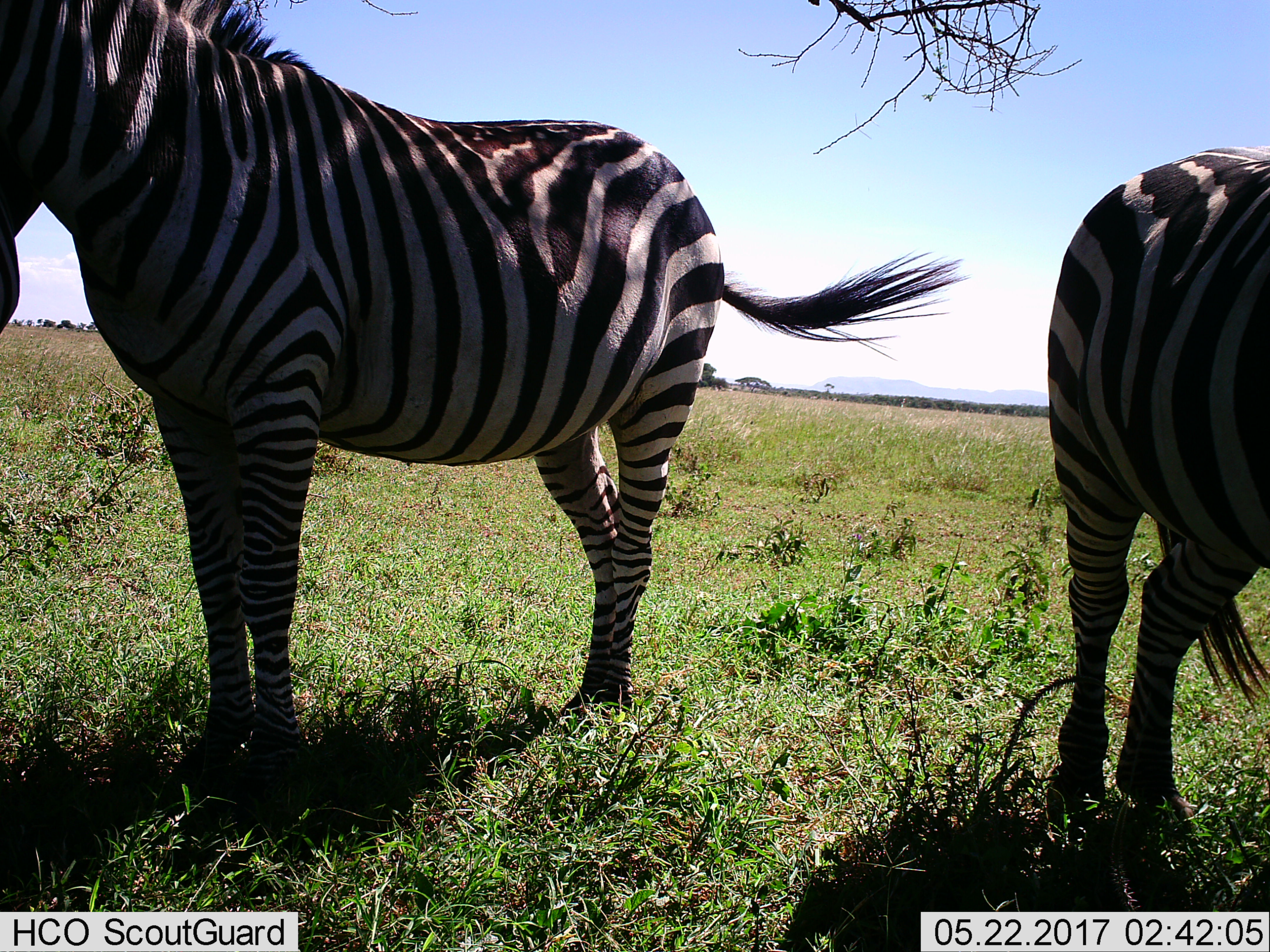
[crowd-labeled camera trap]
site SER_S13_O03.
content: unidentified animal